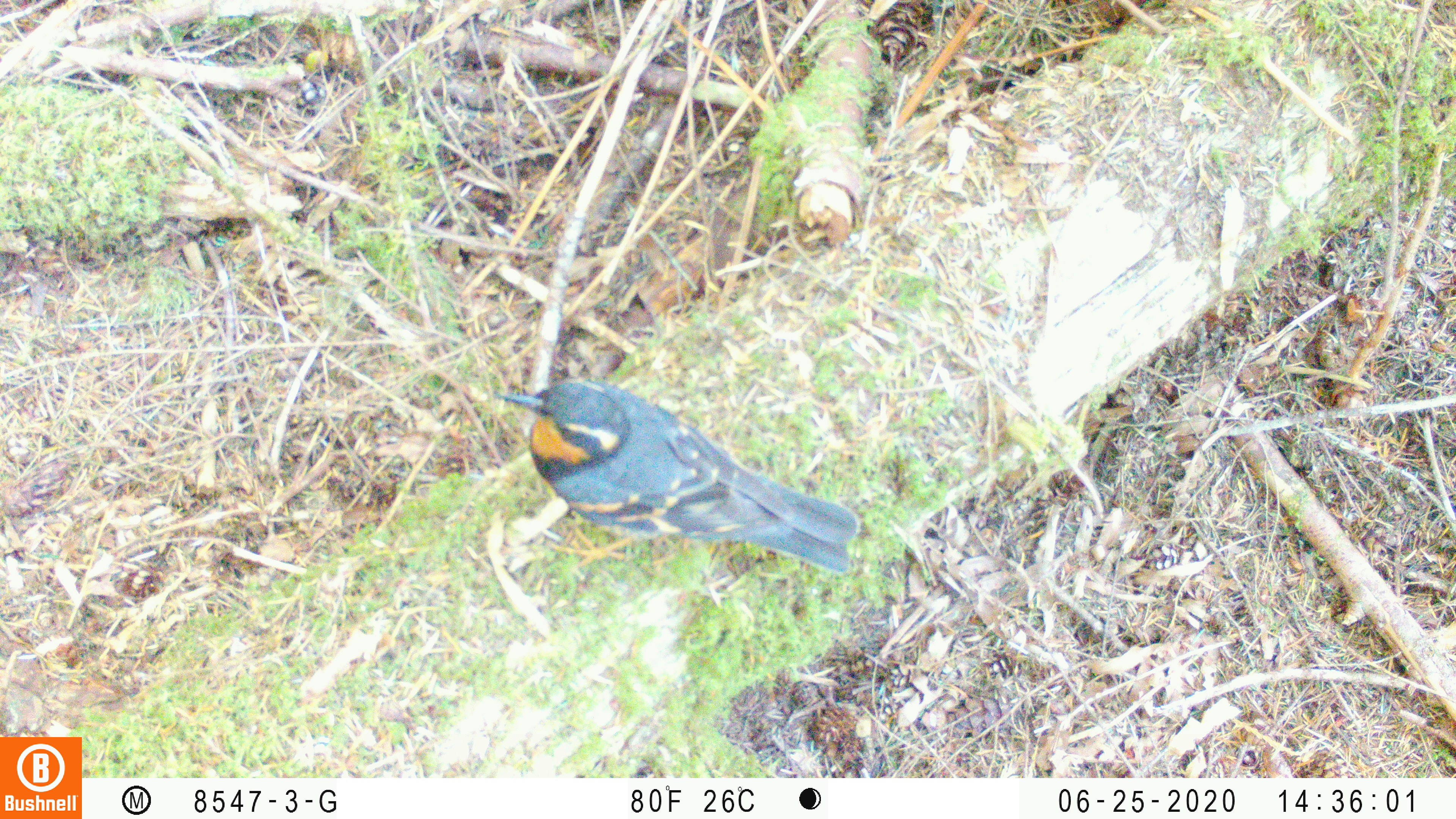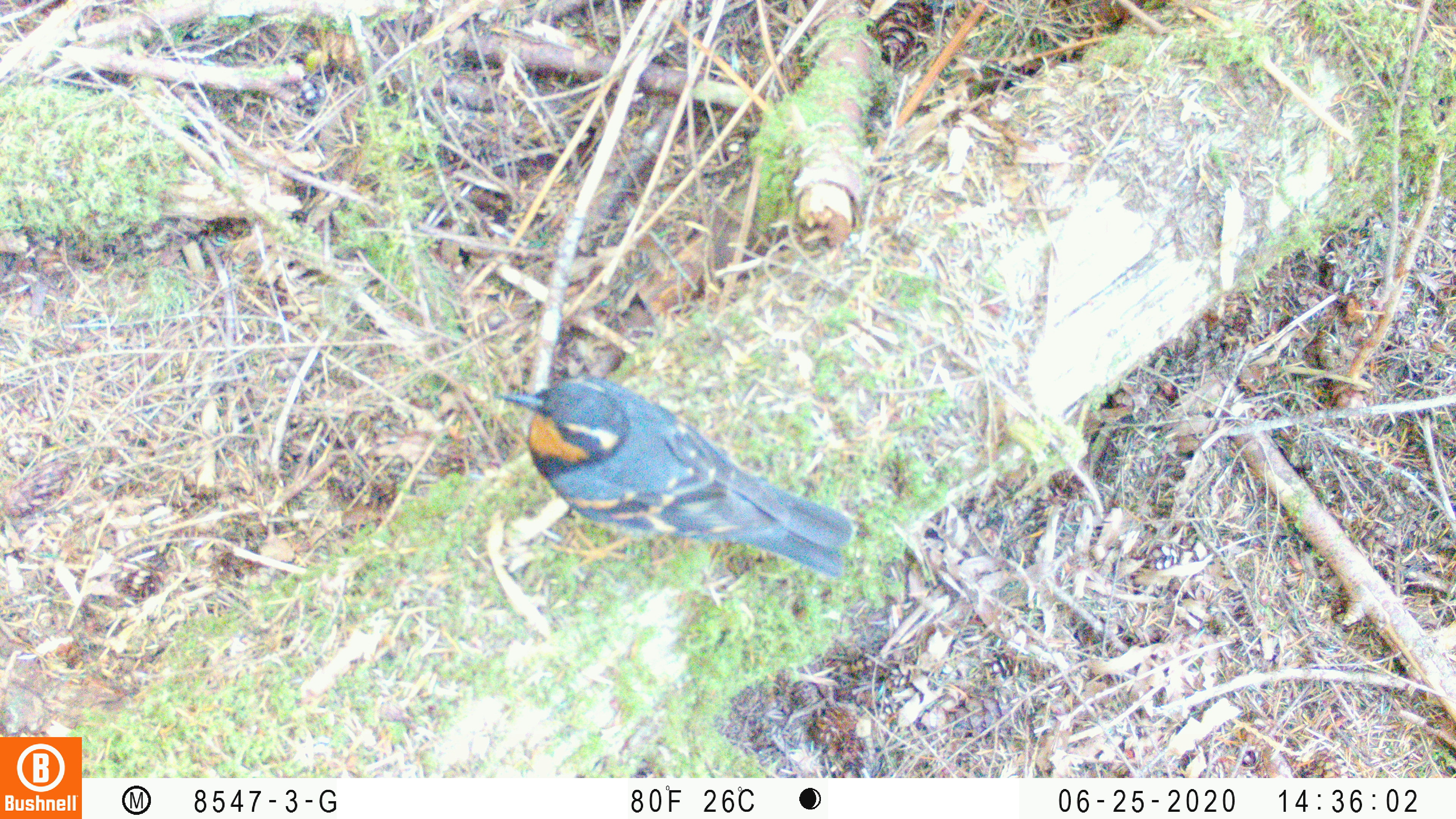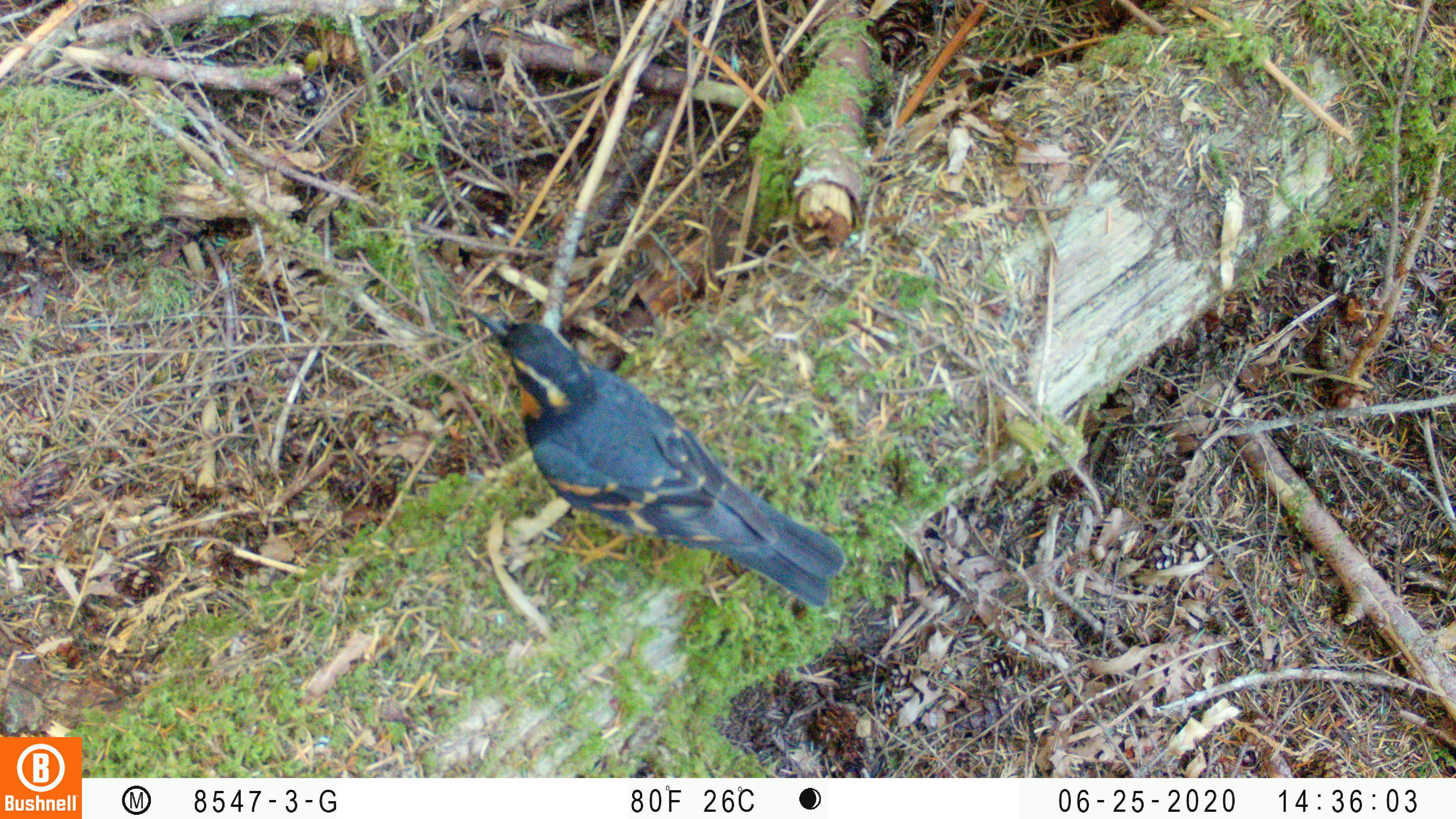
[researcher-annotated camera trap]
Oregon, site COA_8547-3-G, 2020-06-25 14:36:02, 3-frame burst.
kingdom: Animalia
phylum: Chordata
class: Aves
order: Passeriformes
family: Turdidae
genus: Ixoreus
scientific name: Ixoreus naevius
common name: varied thrush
Varied thrush (Ixoreus naevius).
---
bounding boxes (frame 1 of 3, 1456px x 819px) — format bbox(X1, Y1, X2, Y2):
varied thrush: bbox(491, 369, 860, 577)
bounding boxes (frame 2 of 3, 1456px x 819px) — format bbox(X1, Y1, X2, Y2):
varied thrush: bbox(487, 375, 866, 579)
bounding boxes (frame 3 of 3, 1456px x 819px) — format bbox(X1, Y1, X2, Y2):
varied thrush: bbox(469, 299, 849, 604)